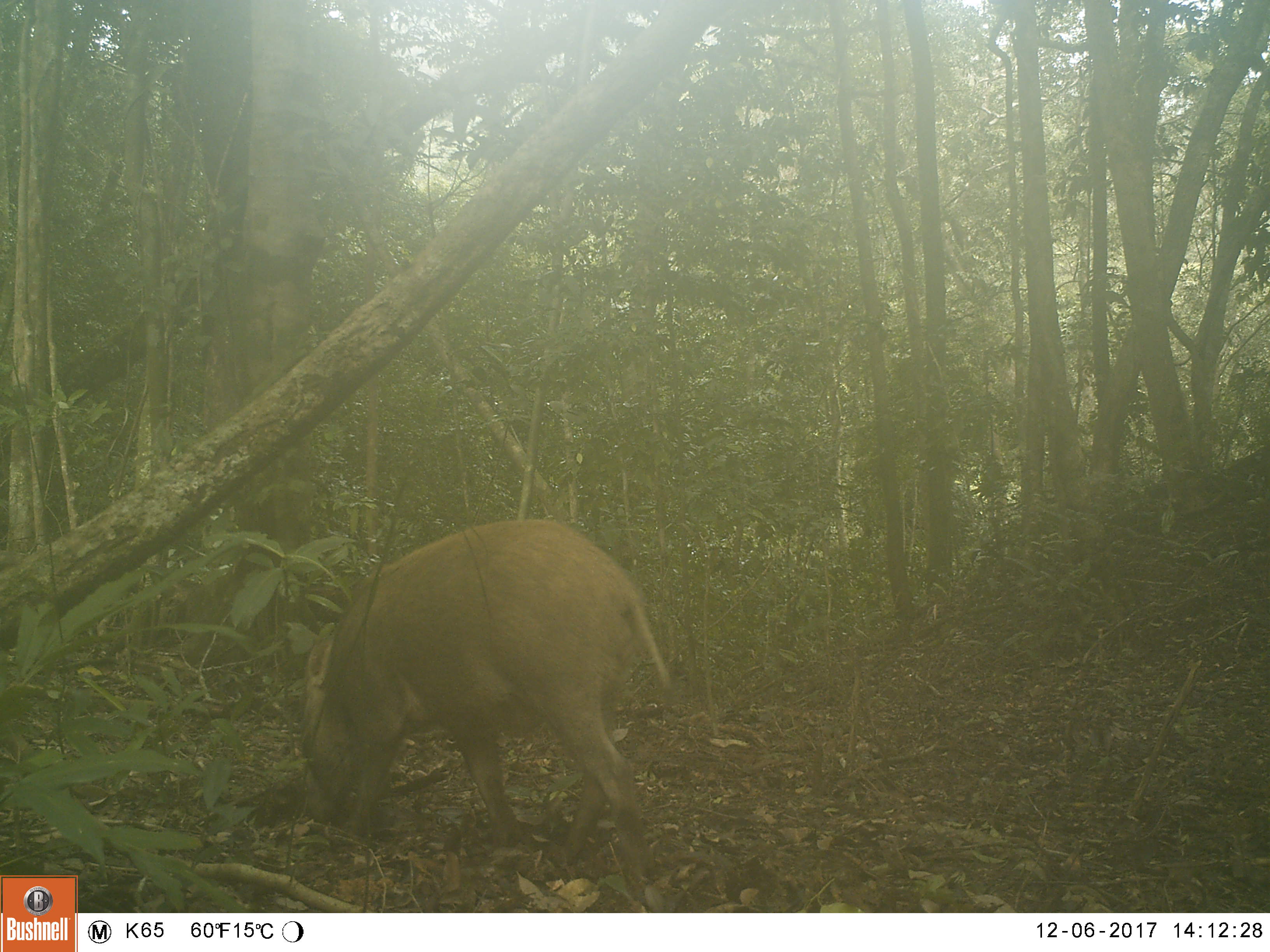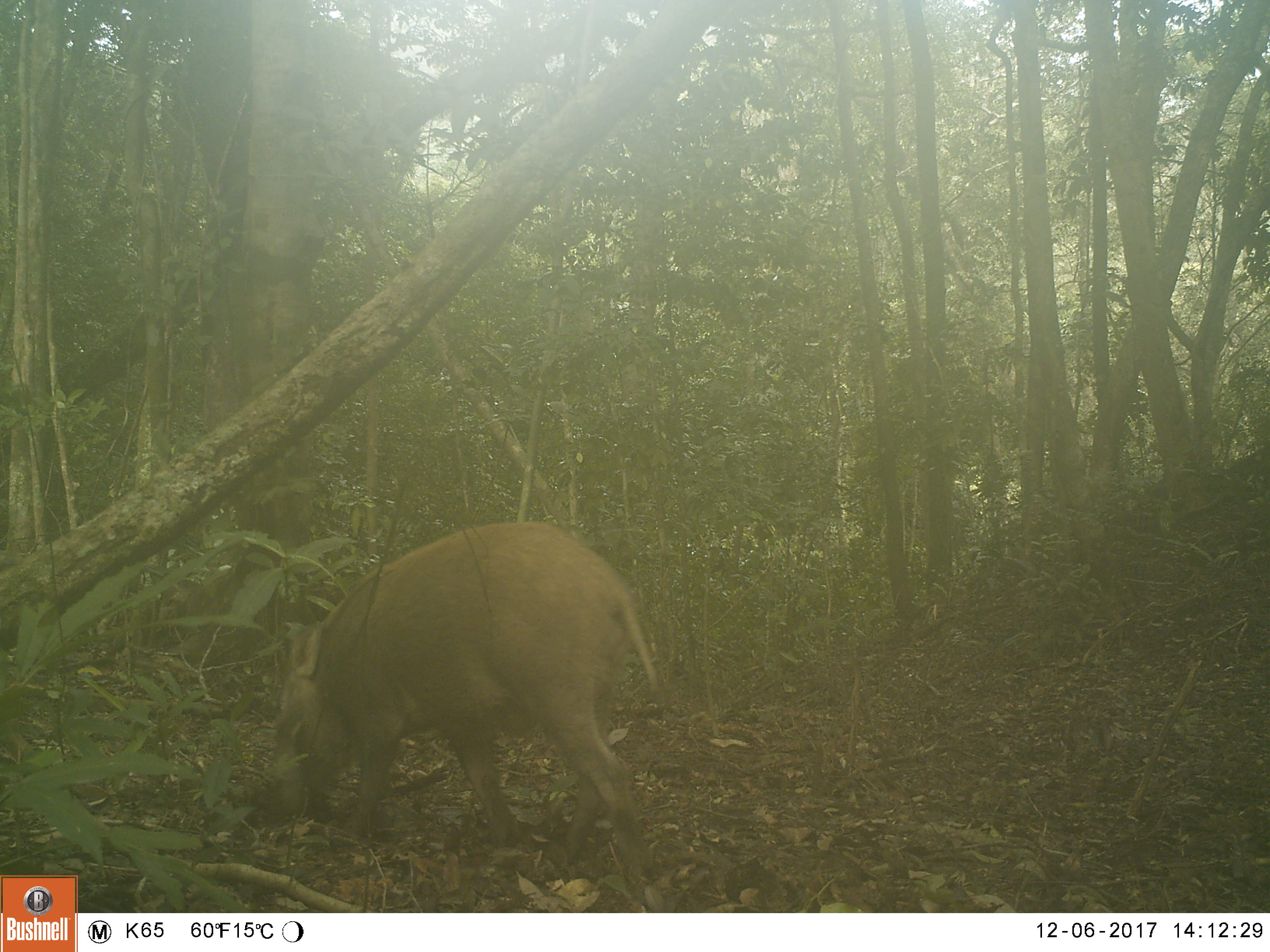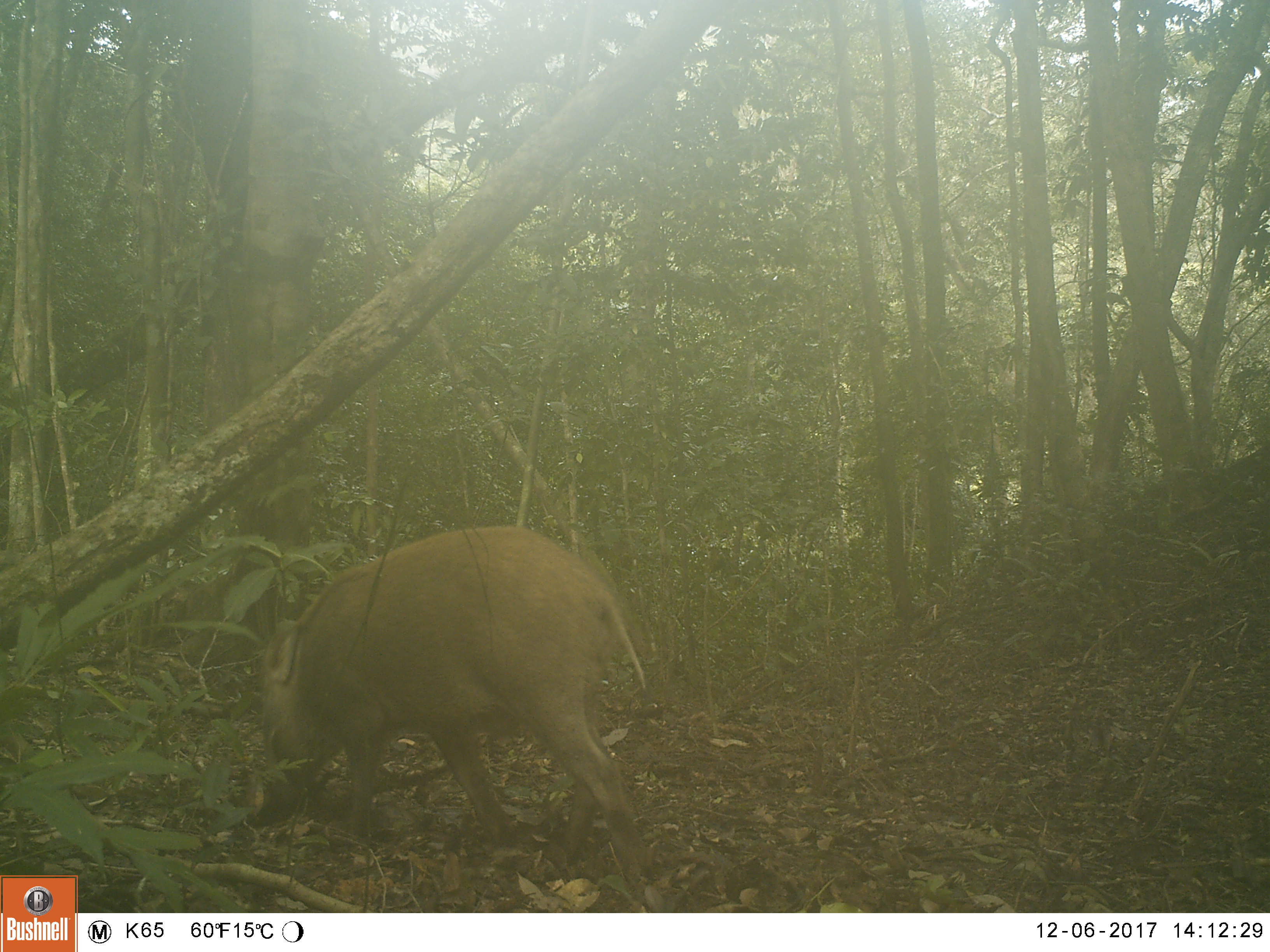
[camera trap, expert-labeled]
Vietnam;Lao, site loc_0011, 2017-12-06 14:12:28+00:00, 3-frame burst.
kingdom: Animalia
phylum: Chordata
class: Mammalia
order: Artiodactyla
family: Suidae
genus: Sus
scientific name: Sus scrofa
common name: eurasian wild pig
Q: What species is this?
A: Eurasian wild pig (Sus scrofa).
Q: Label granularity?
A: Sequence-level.